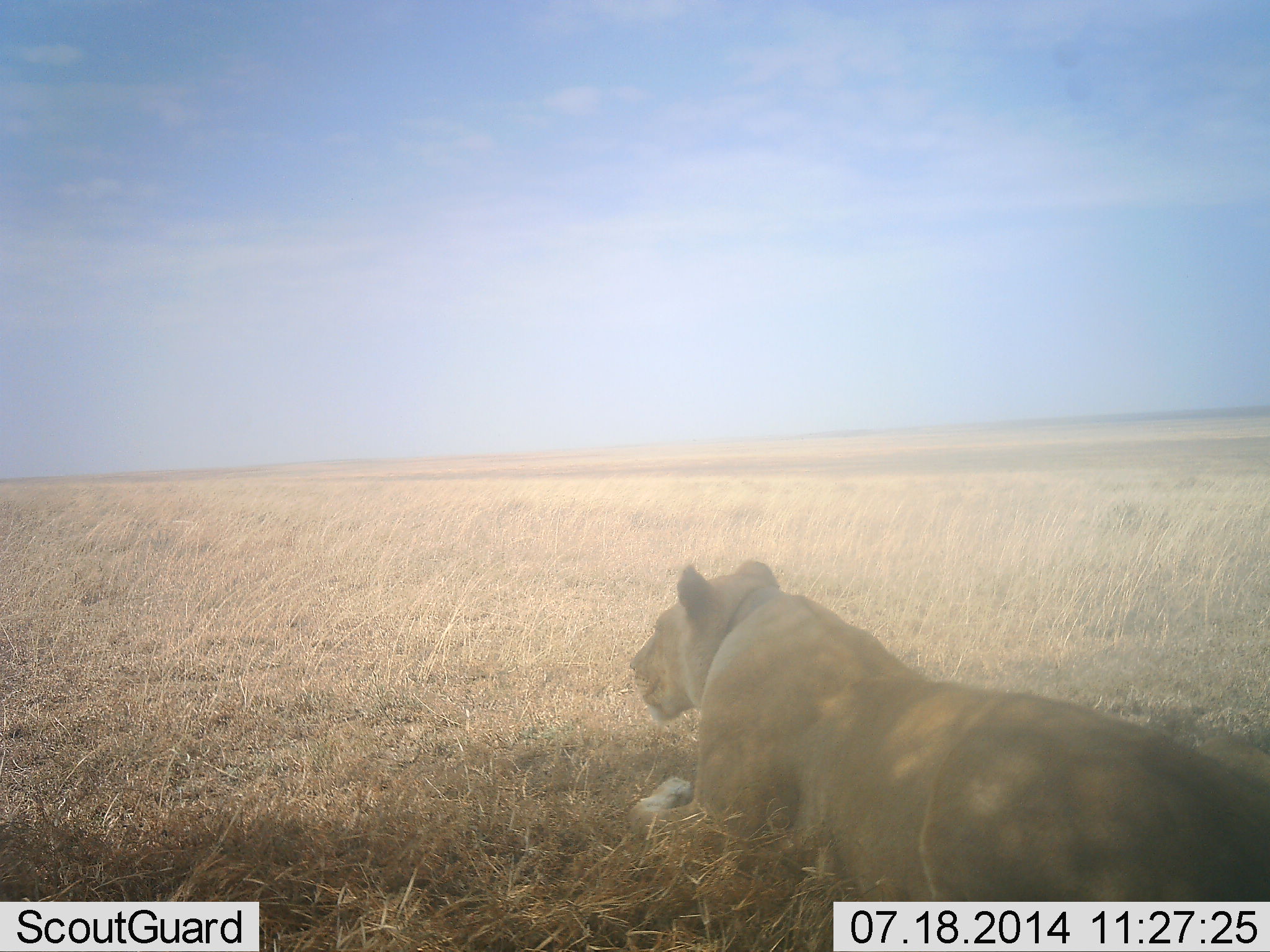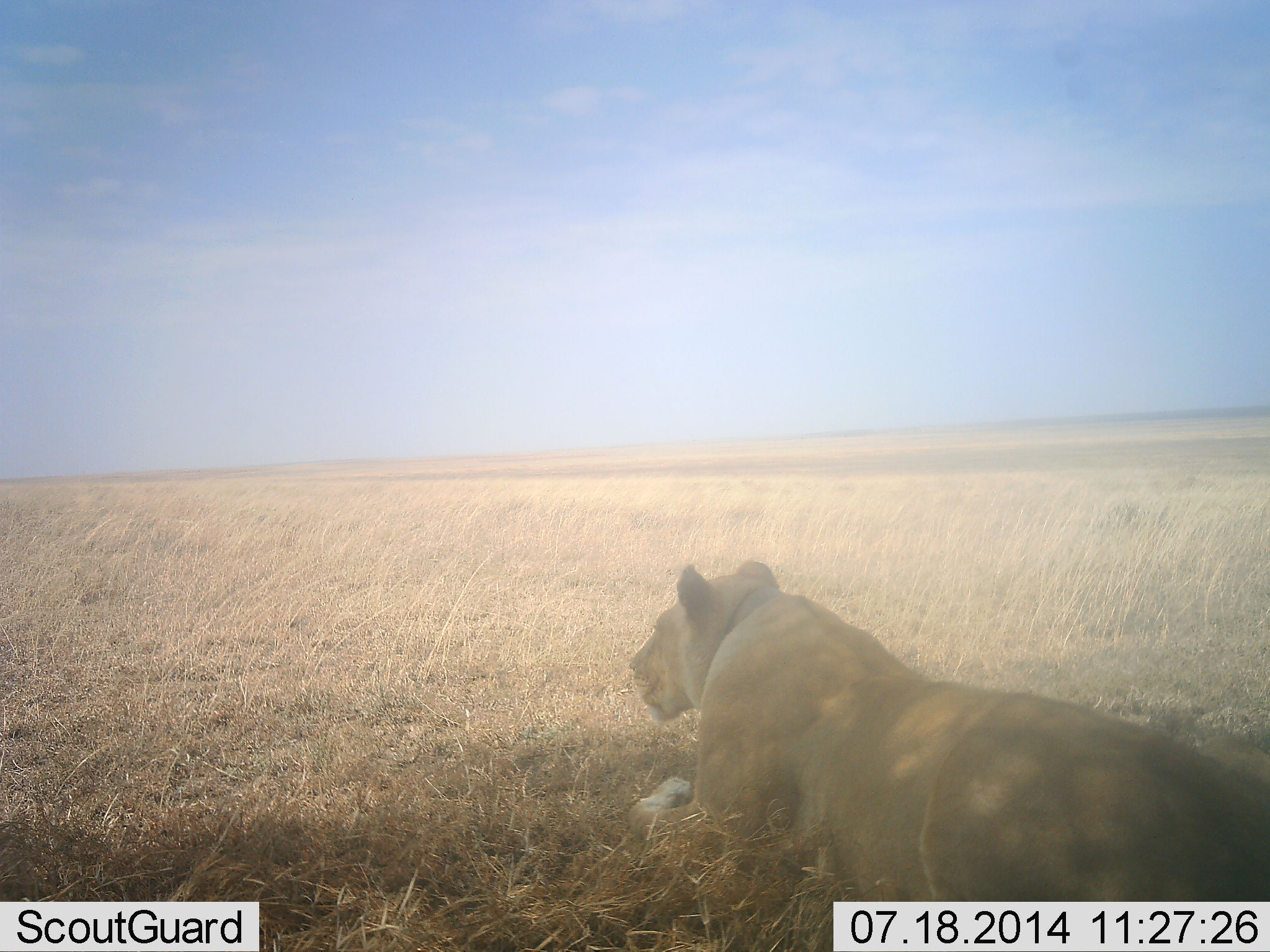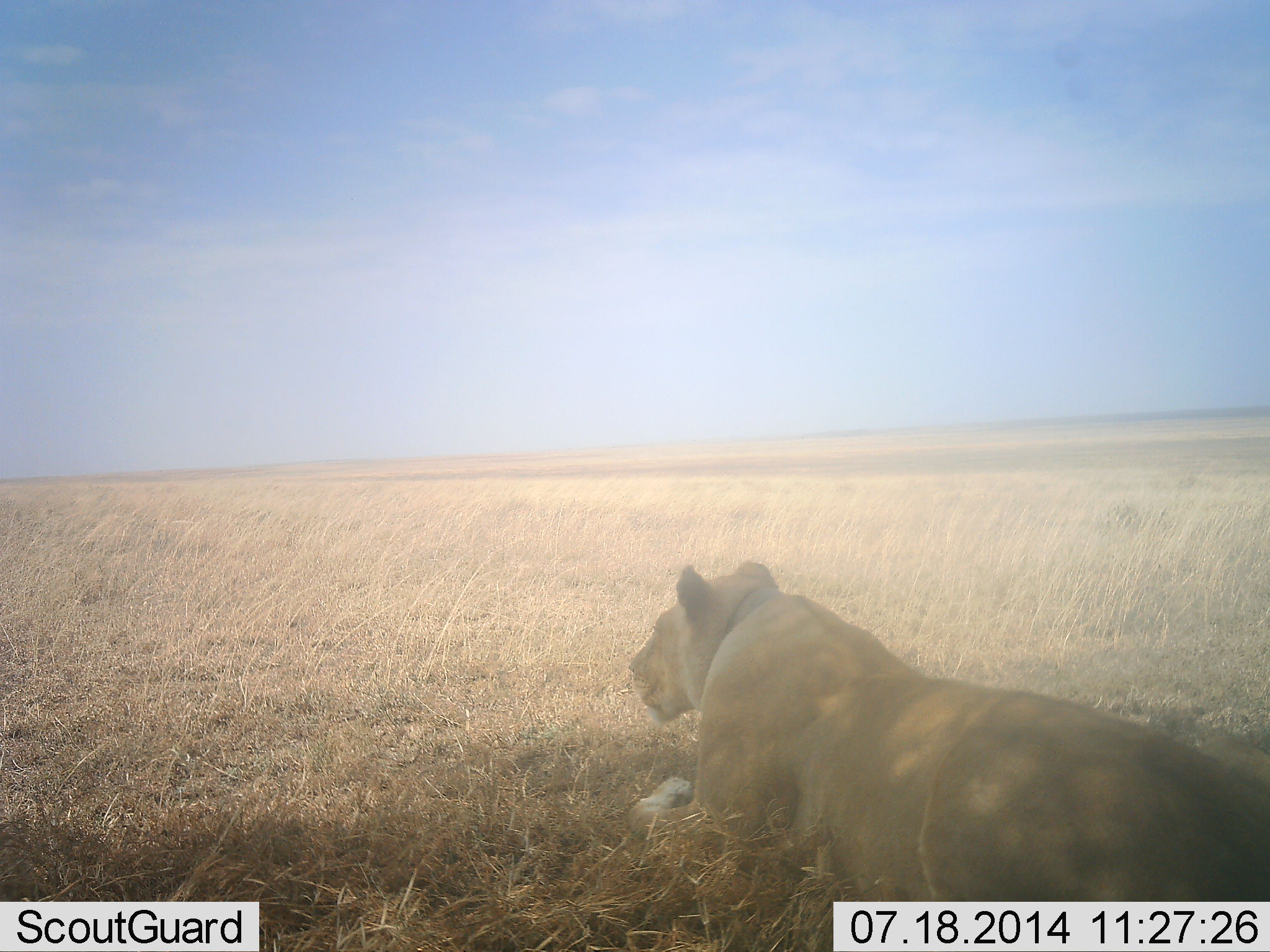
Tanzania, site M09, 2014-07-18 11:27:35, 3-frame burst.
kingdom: Animalia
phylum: Chordata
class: Mammalia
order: Carnivora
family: Felidae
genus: Panthera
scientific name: Panthera leo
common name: lion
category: lionfemale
Lionfemale (lion) (Panthera leo), count 1. Behavior (volunteer vote fractions): standing 0%, resting 100%, moving 0%, interacting 0%. Young present (vote fraction): 0%. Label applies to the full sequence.